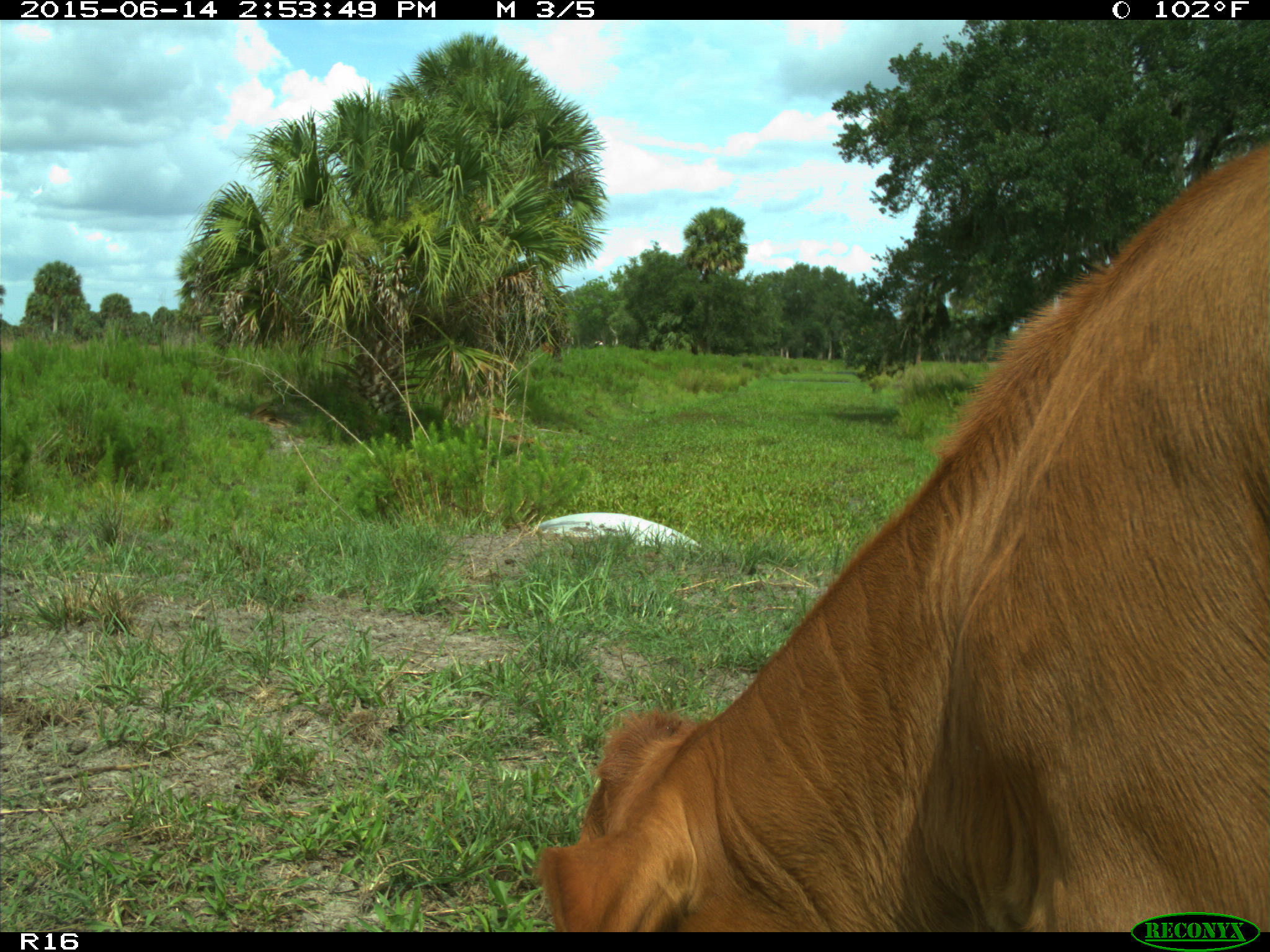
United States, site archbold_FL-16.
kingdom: Animalia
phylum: Chordata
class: Mammalia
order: Artiodactyla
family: Bovidae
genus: Bos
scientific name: Bos taurus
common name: domestic cow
Bos taurus (domestic cow).